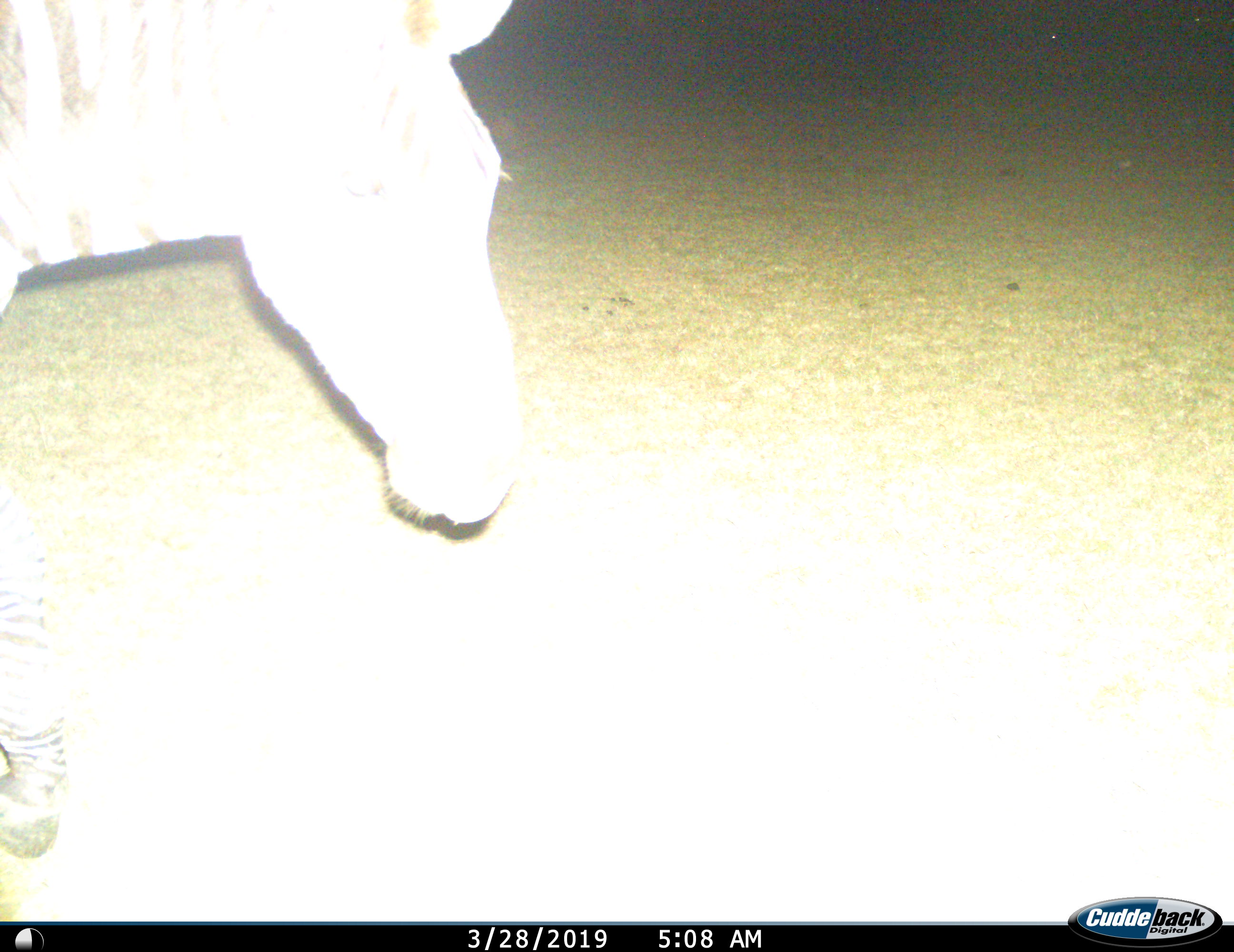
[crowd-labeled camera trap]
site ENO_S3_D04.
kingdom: Animalia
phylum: Chordata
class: Mammalia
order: Perissodactyla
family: Equidae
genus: Equus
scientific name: Equus quagga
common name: plains zebra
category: zebraplains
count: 1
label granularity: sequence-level